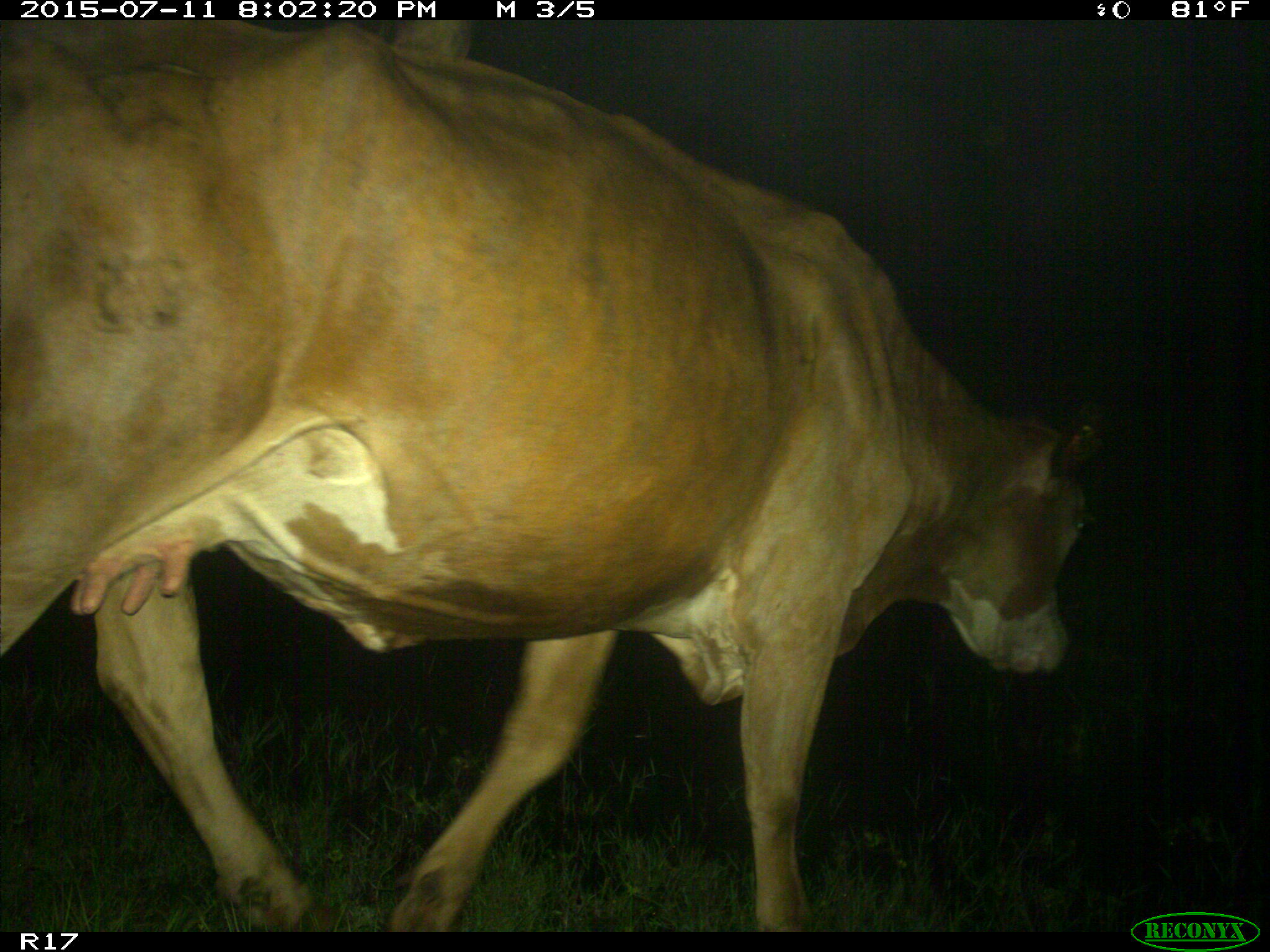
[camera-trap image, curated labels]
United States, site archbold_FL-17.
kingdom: Animalia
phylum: Chordata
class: Mammalia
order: Artiodactyla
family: Bovidae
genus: Bos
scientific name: Bos taurus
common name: domestic cow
Bos taurus (domestic cow).